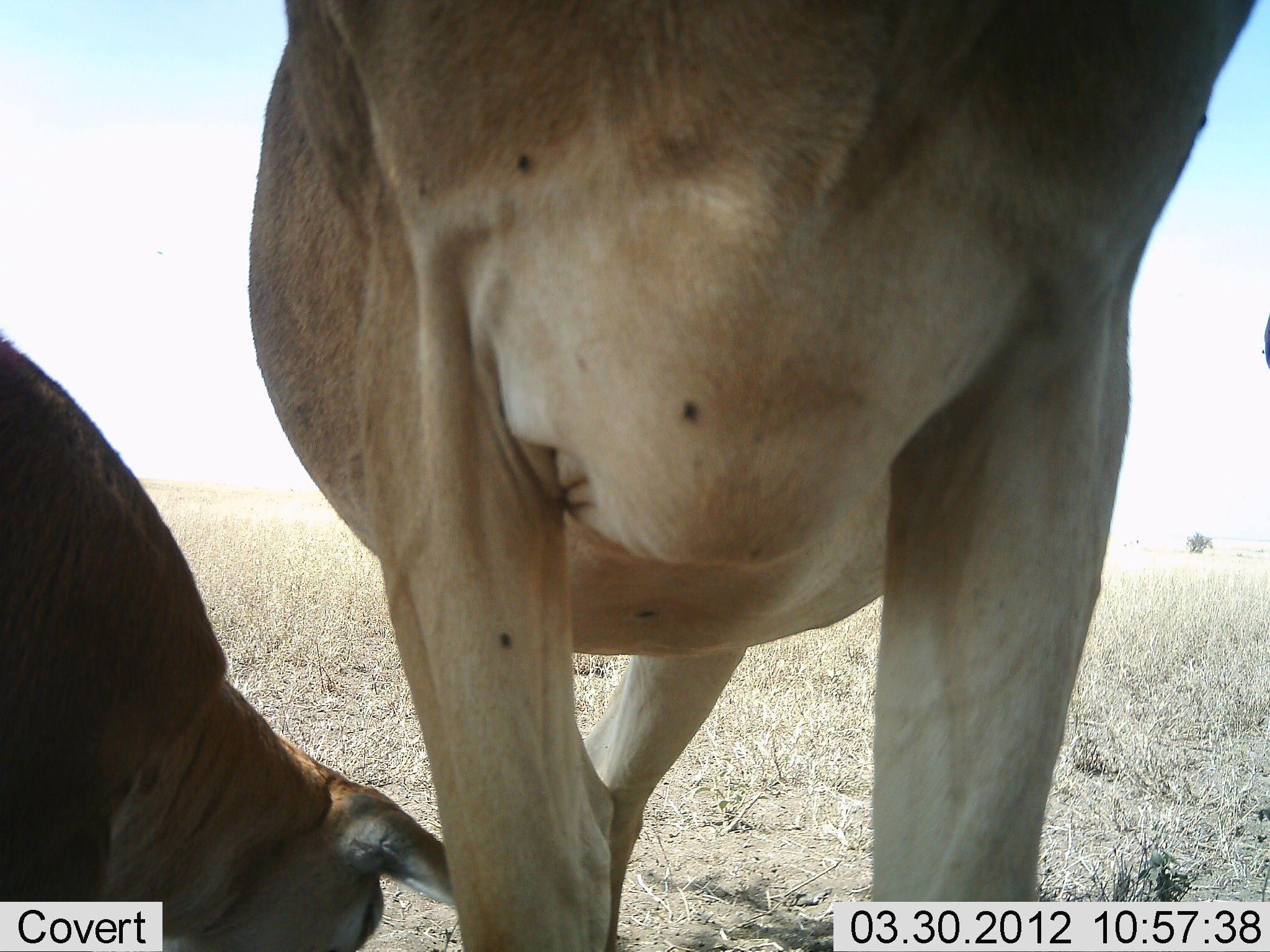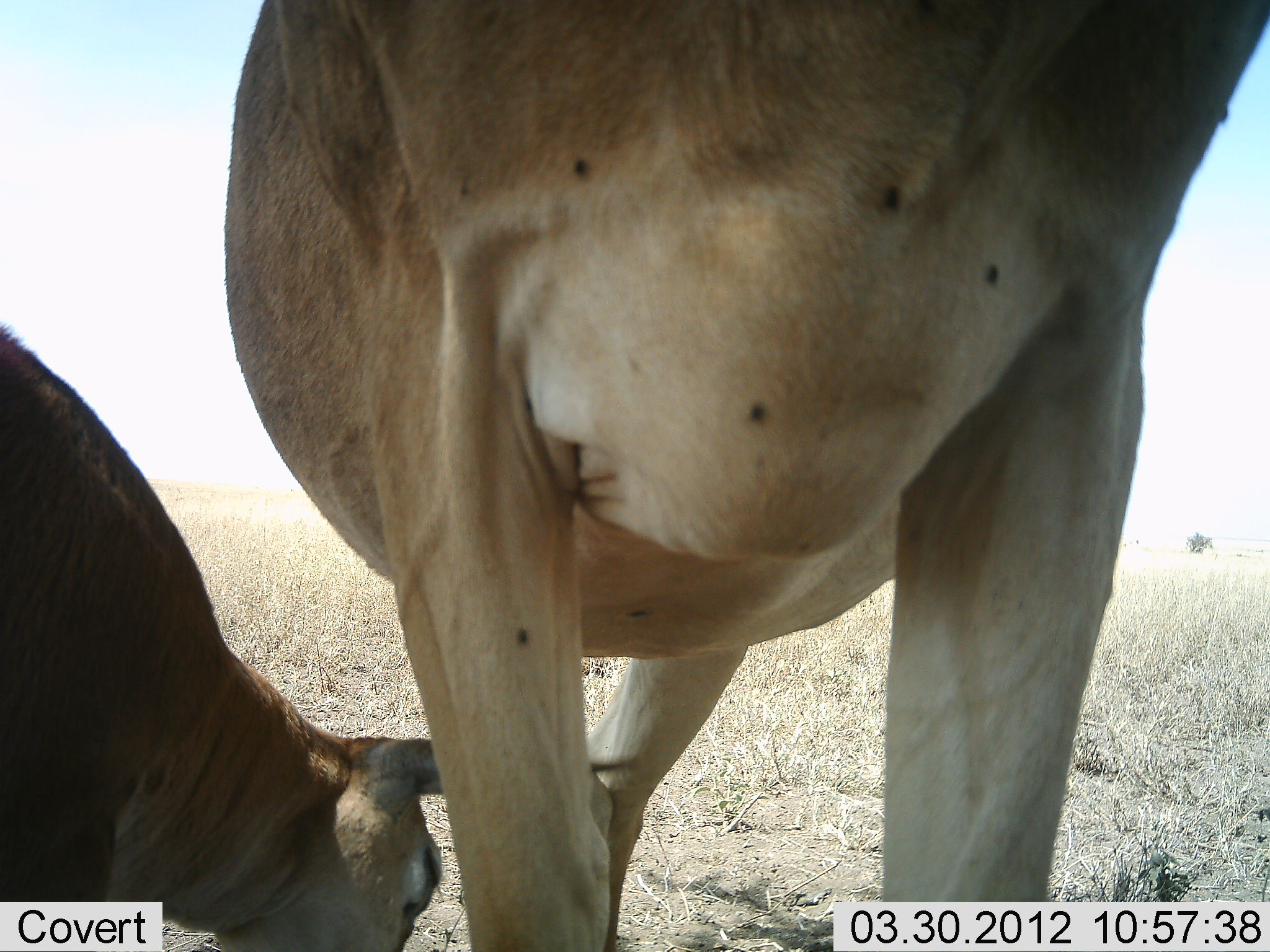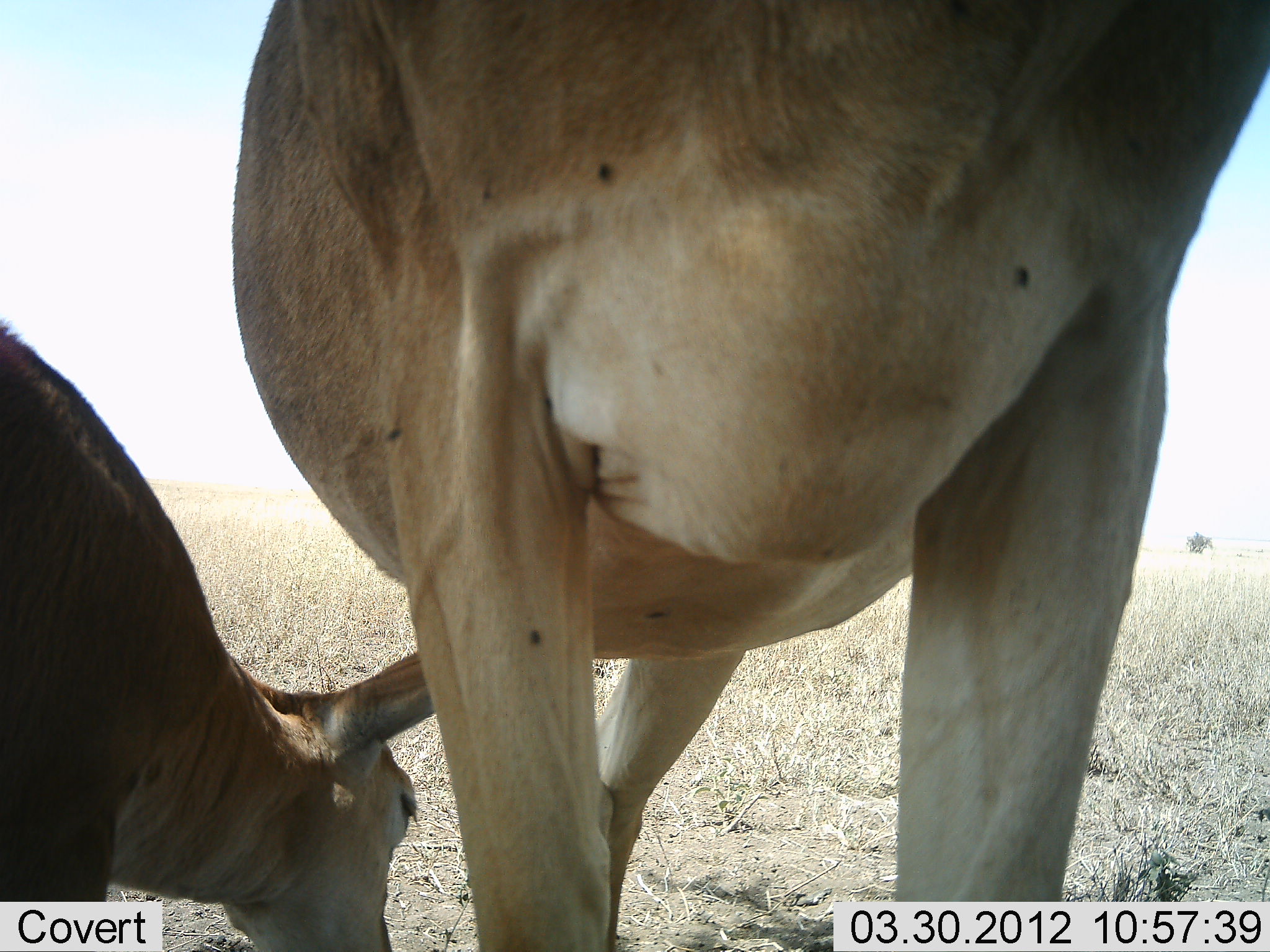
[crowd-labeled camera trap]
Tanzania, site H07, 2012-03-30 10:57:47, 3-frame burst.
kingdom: Animalia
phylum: Chordata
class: Mammalia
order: Artiodactyla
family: Bovidae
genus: Alcelaphus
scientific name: Alcelaphus buselaphus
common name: hartebeest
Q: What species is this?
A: Hartebeest (Alcelaphus buselaphus).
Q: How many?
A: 2.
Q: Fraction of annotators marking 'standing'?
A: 88%.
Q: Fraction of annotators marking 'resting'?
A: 31%.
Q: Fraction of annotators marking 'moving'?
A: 0%.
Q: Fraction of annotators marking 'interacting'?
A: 6%.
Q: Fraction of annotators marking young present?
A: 25%.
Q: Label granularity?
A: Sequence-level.